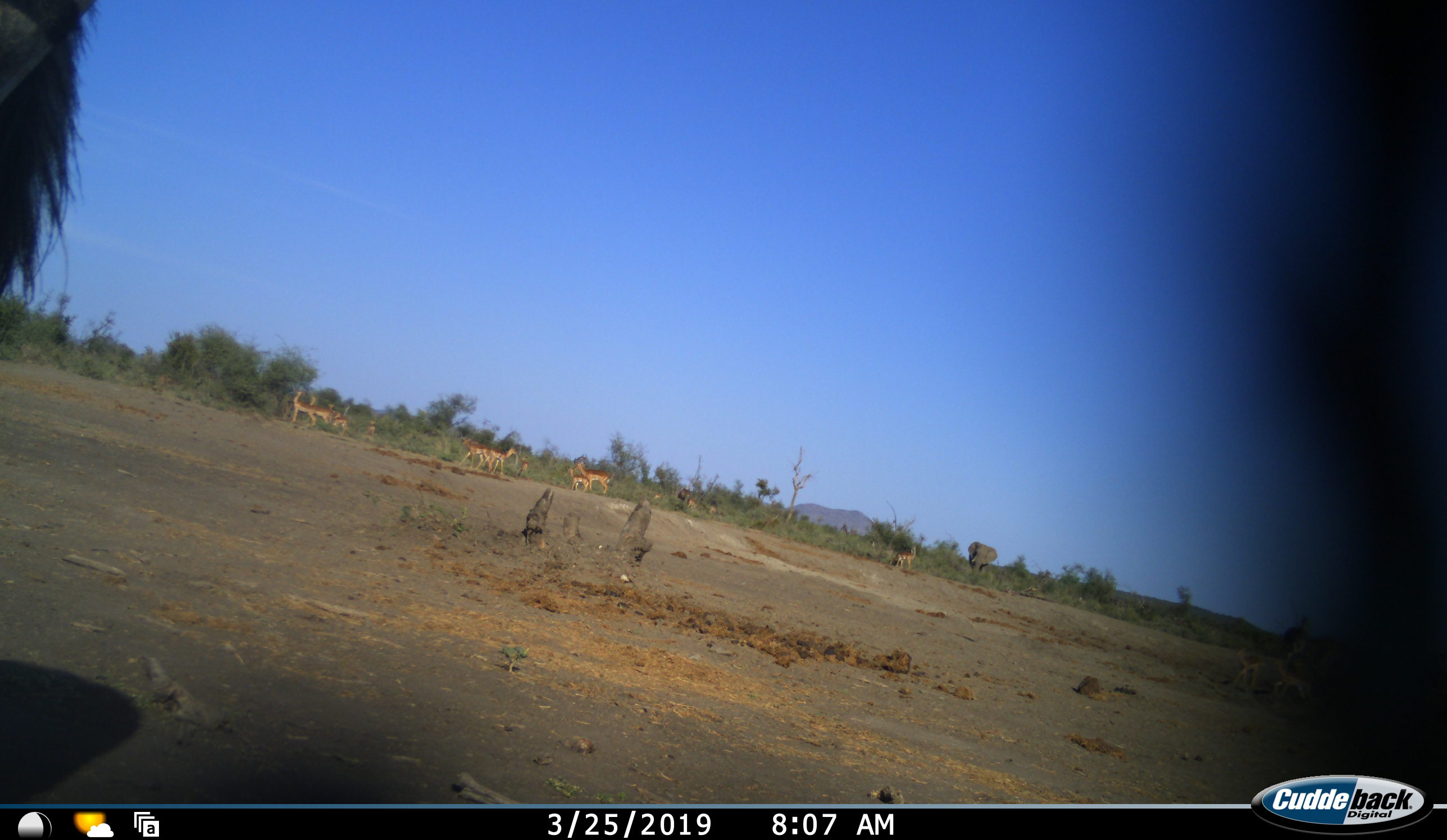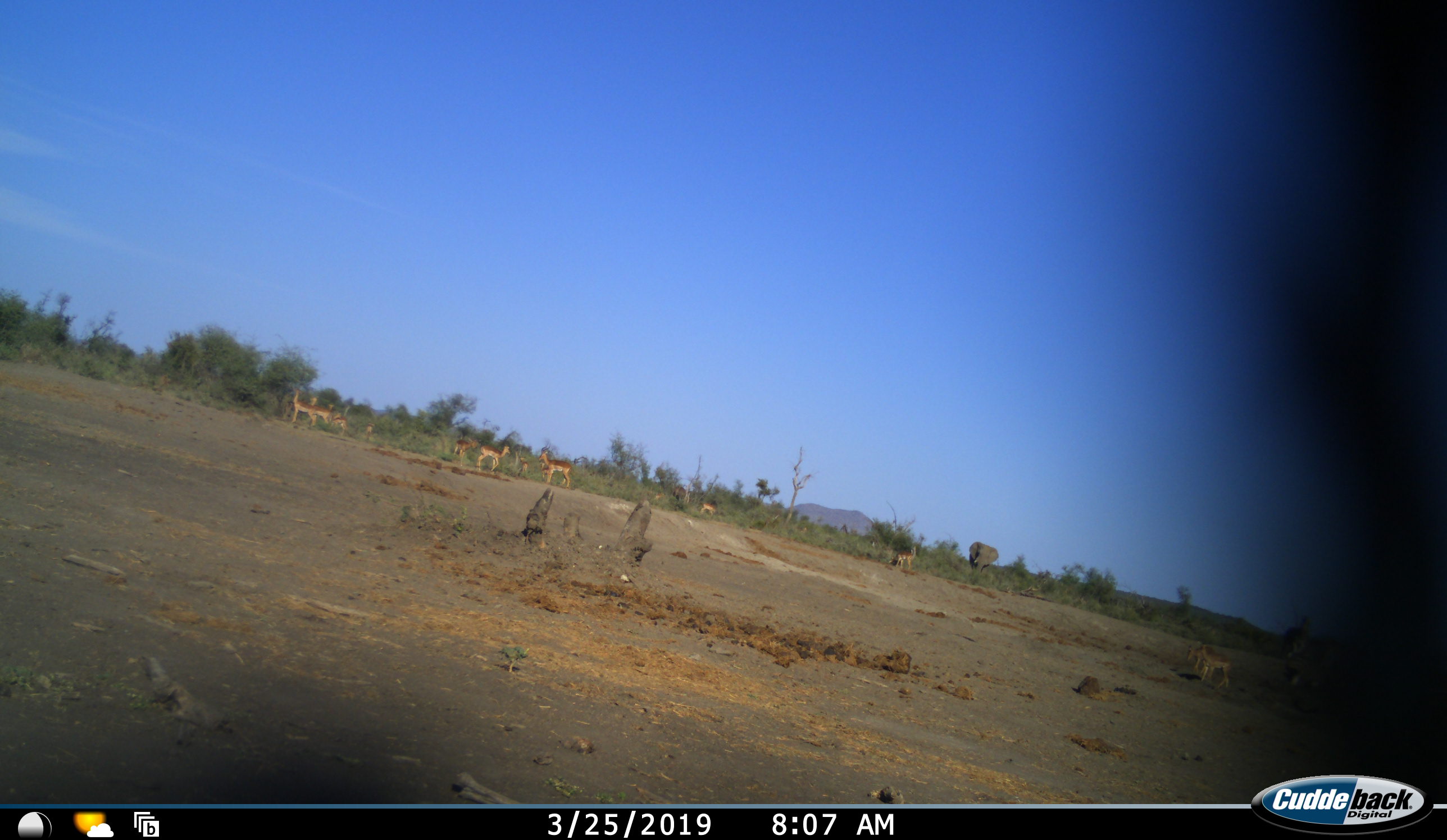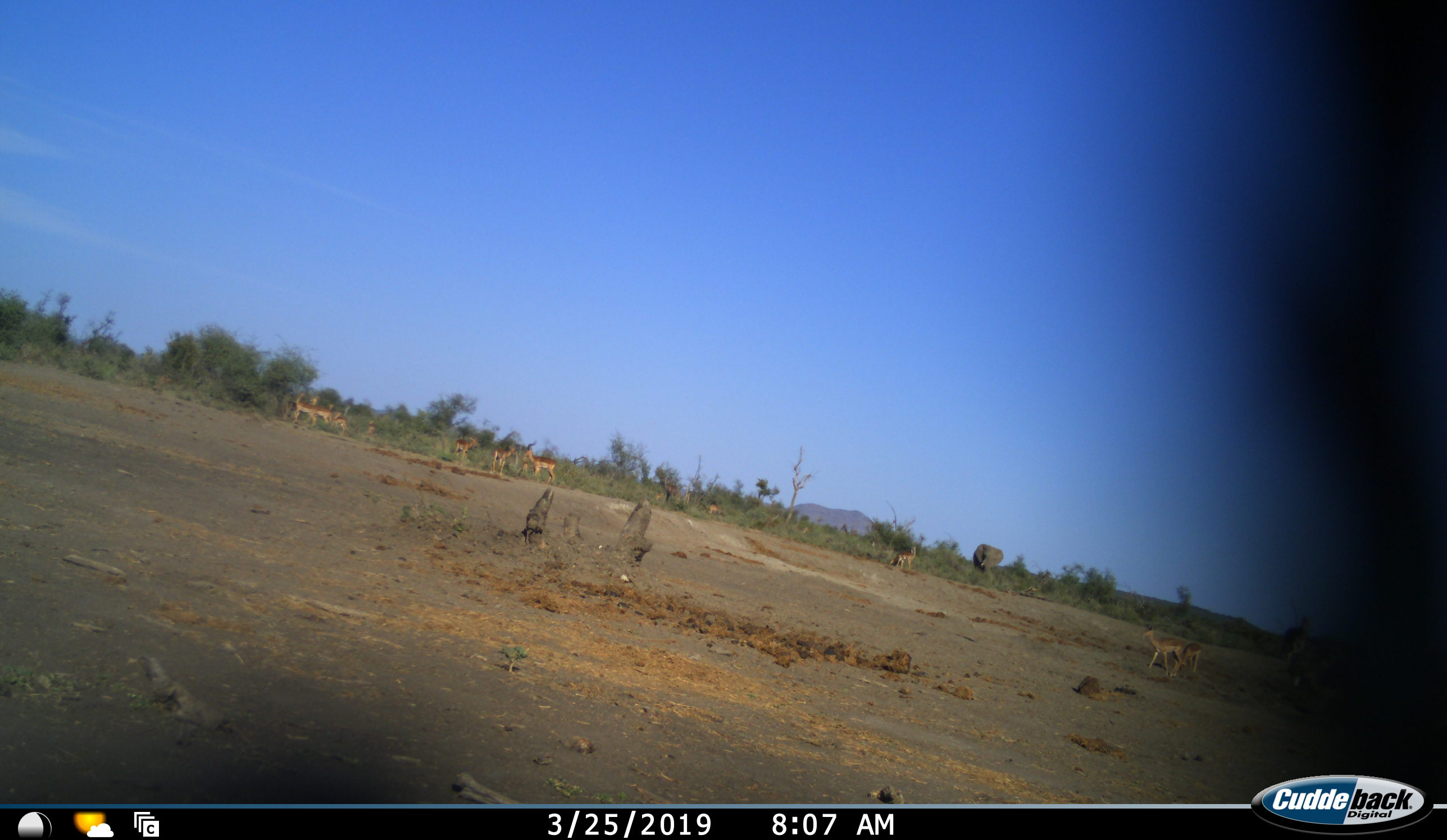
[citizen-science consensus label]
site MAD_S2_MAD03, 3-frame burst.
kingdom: Animalia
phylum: Chordata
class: Mammalia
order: Artiodactyla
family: Bovidae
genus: Aepyceros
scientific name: Aepyceros melampus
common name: impala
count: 11-50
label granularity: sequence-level